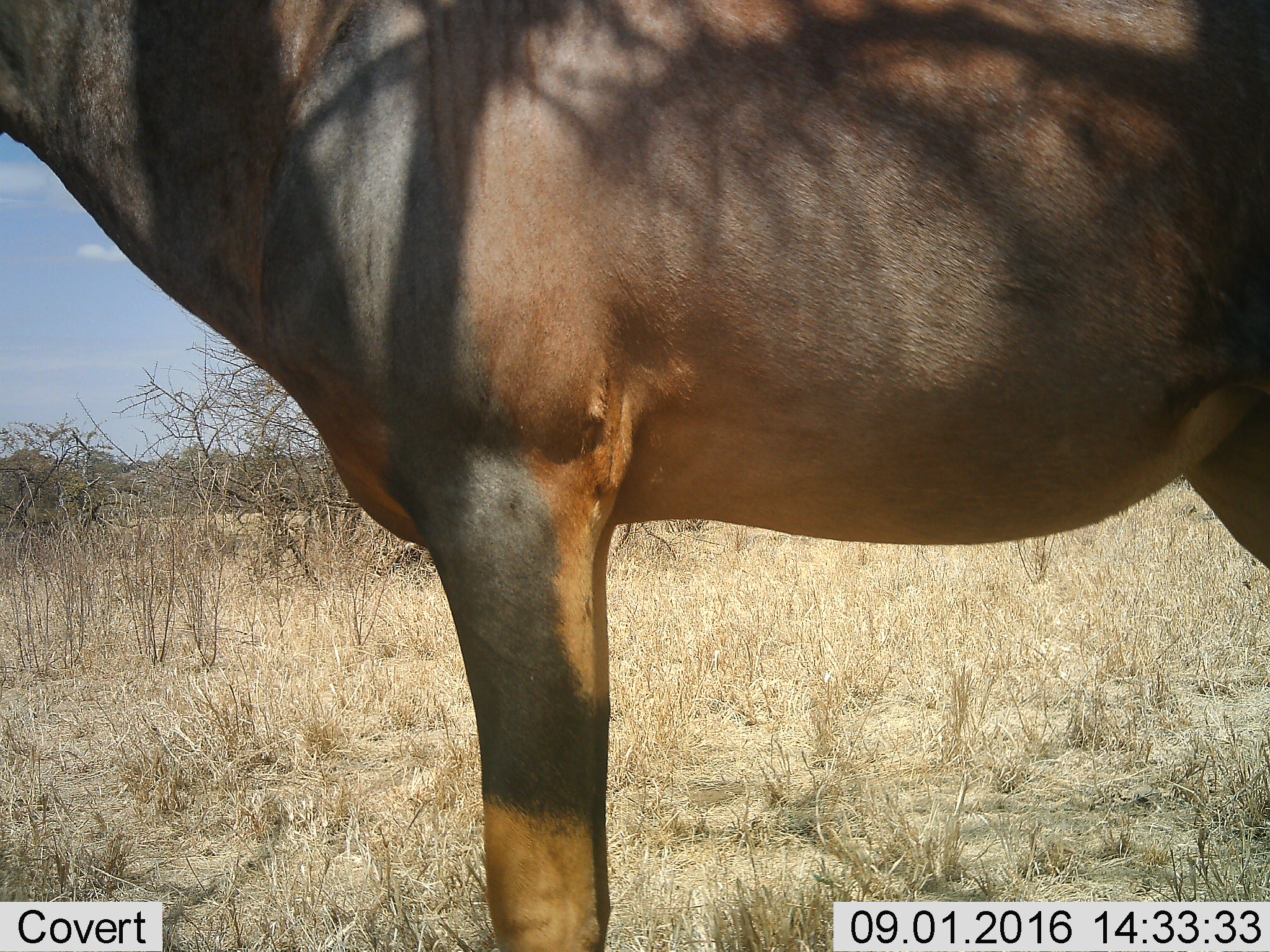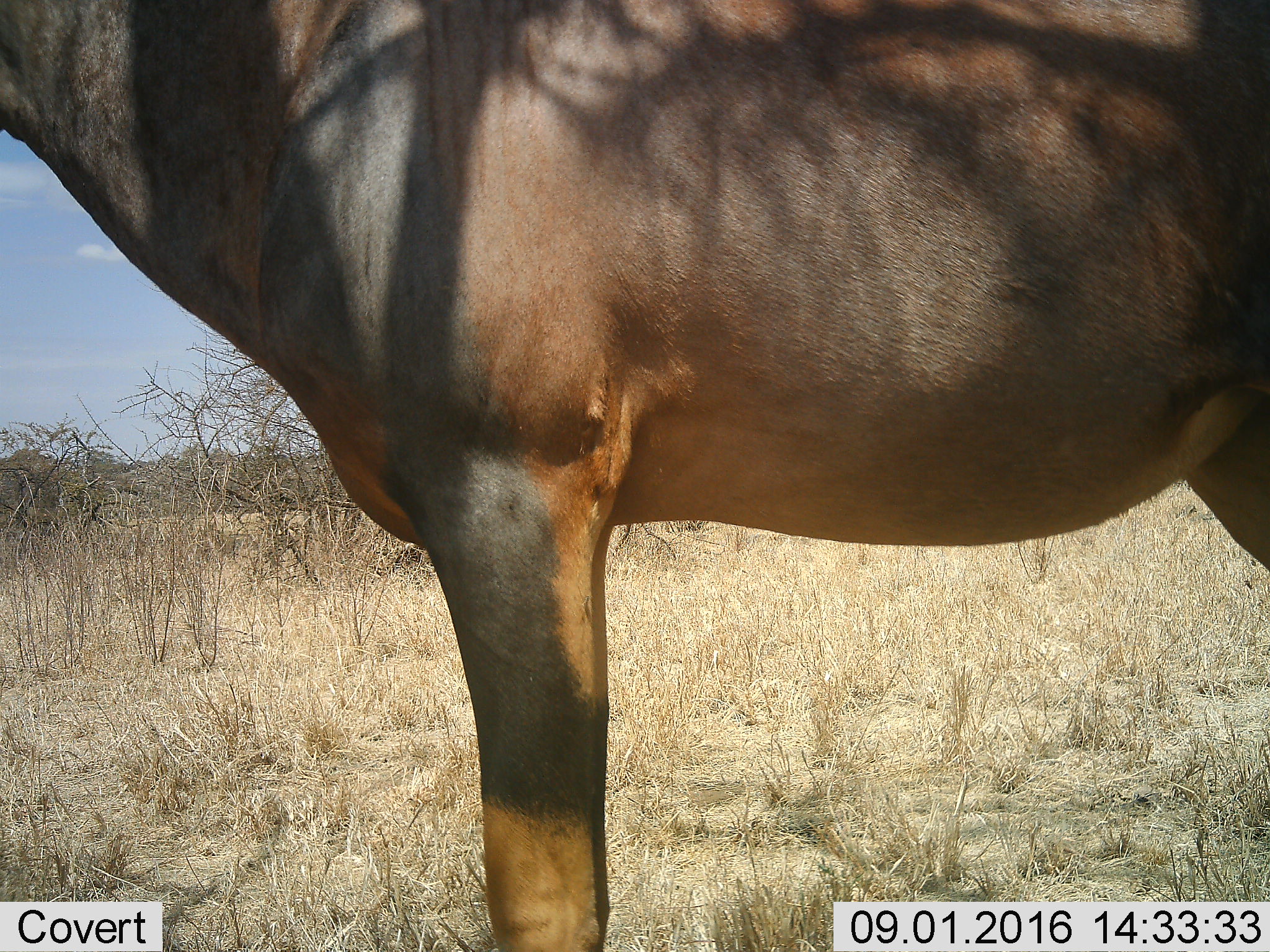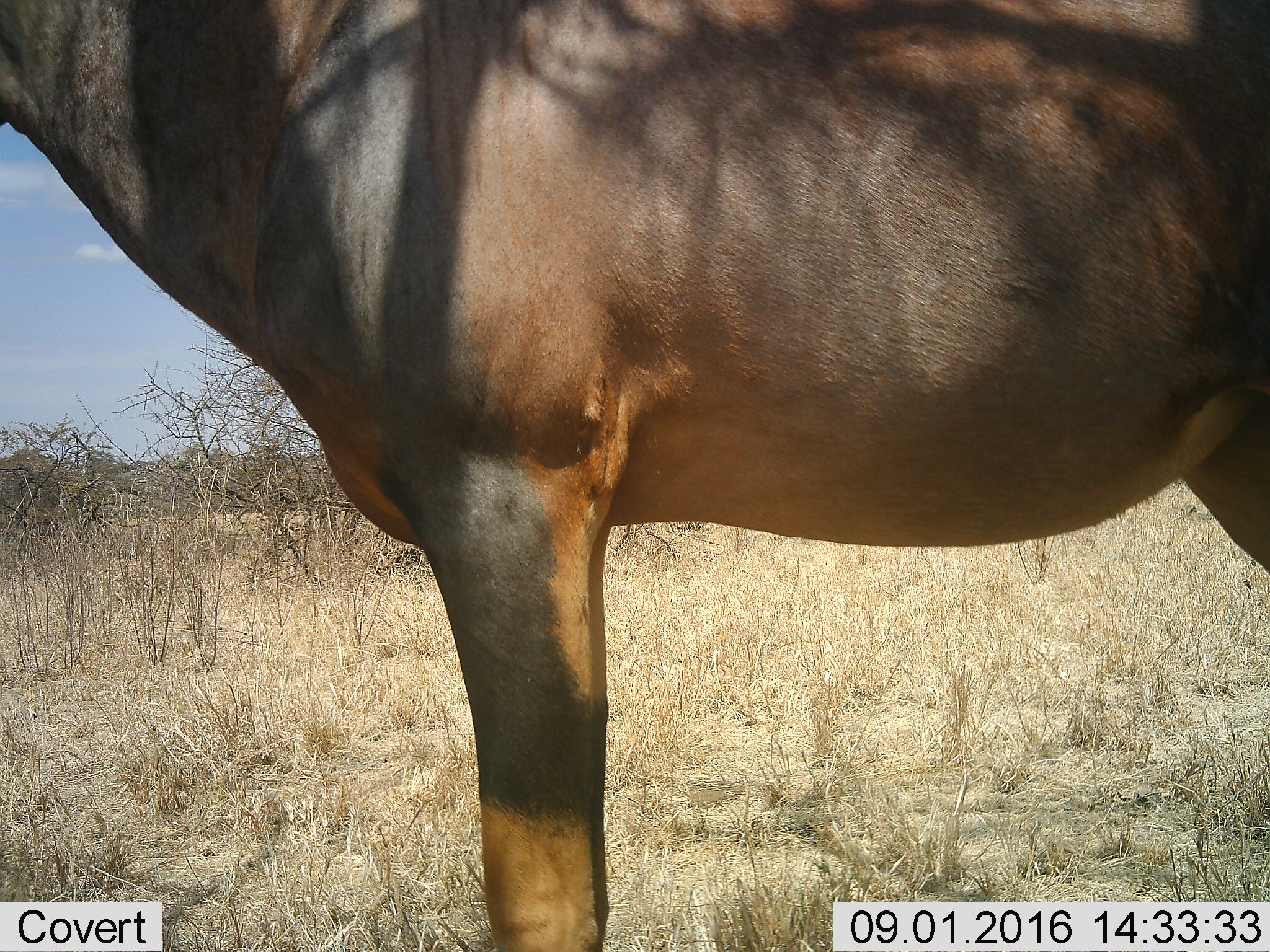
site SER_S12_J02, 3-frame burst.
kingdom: Animalia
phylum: Chordata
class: Mammalia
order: Artiodactyla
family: Bovidae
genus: Damaliscus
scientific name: Damaliscus lunatus jimela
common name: topi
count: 1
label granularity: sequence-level